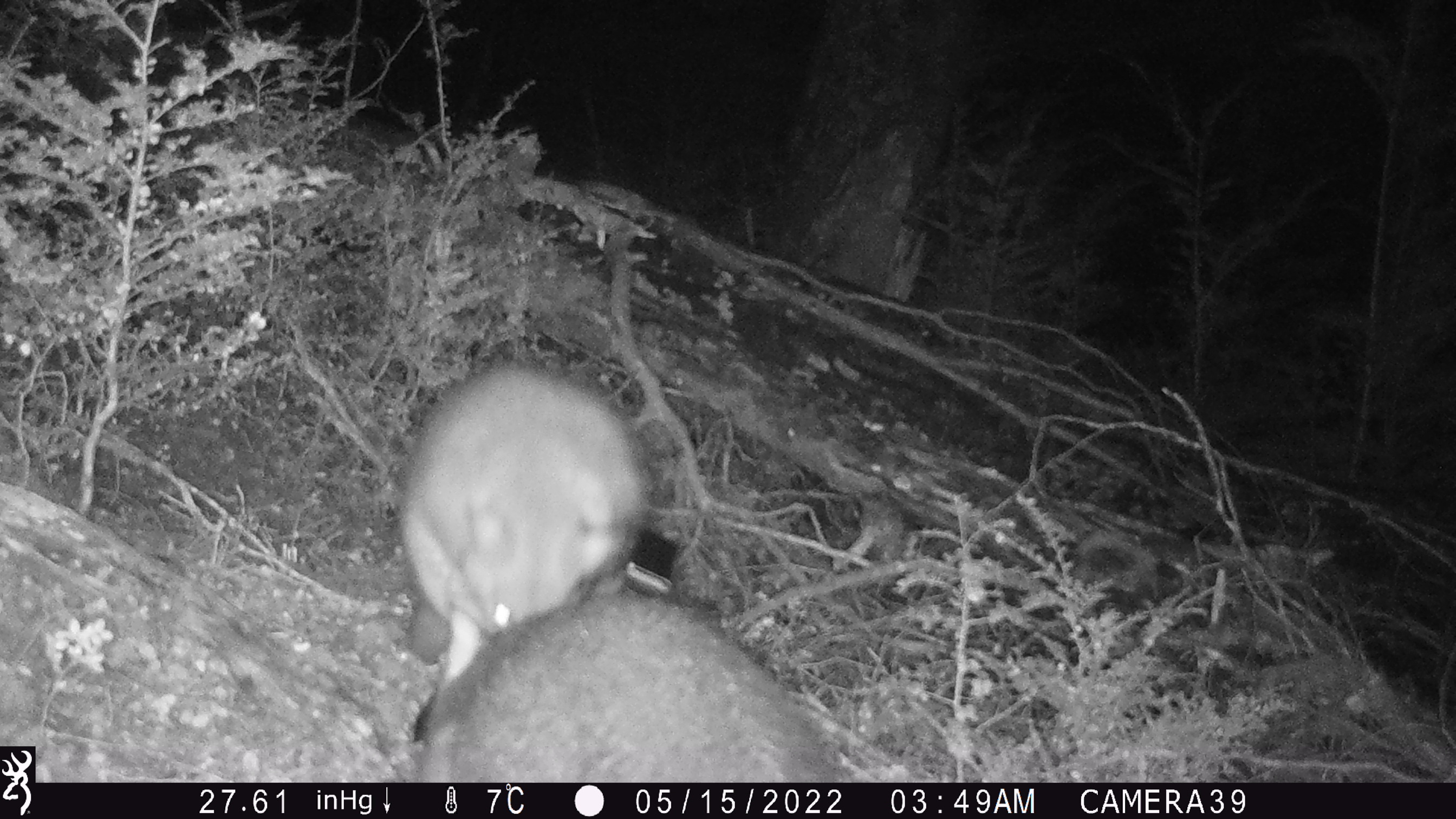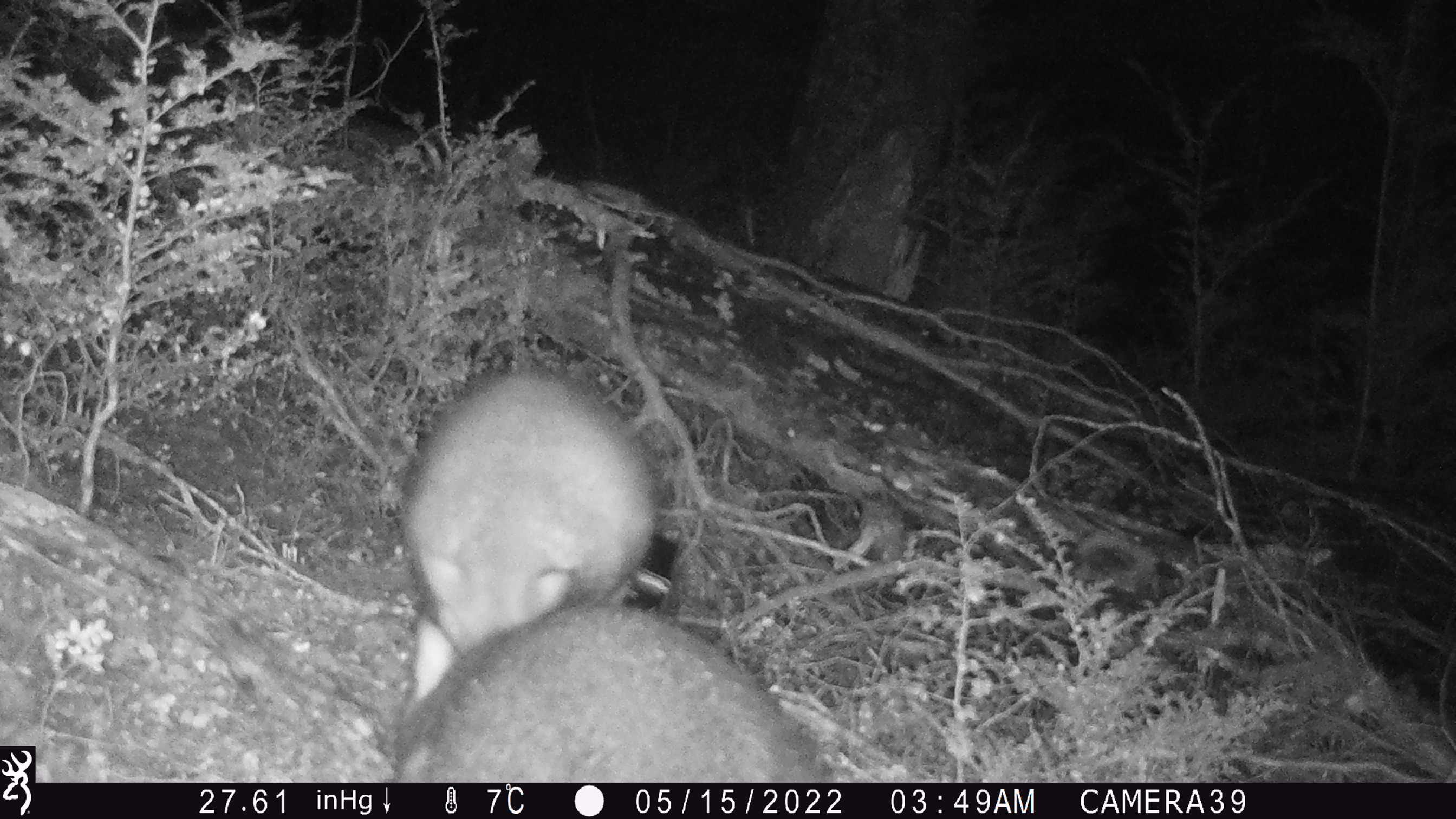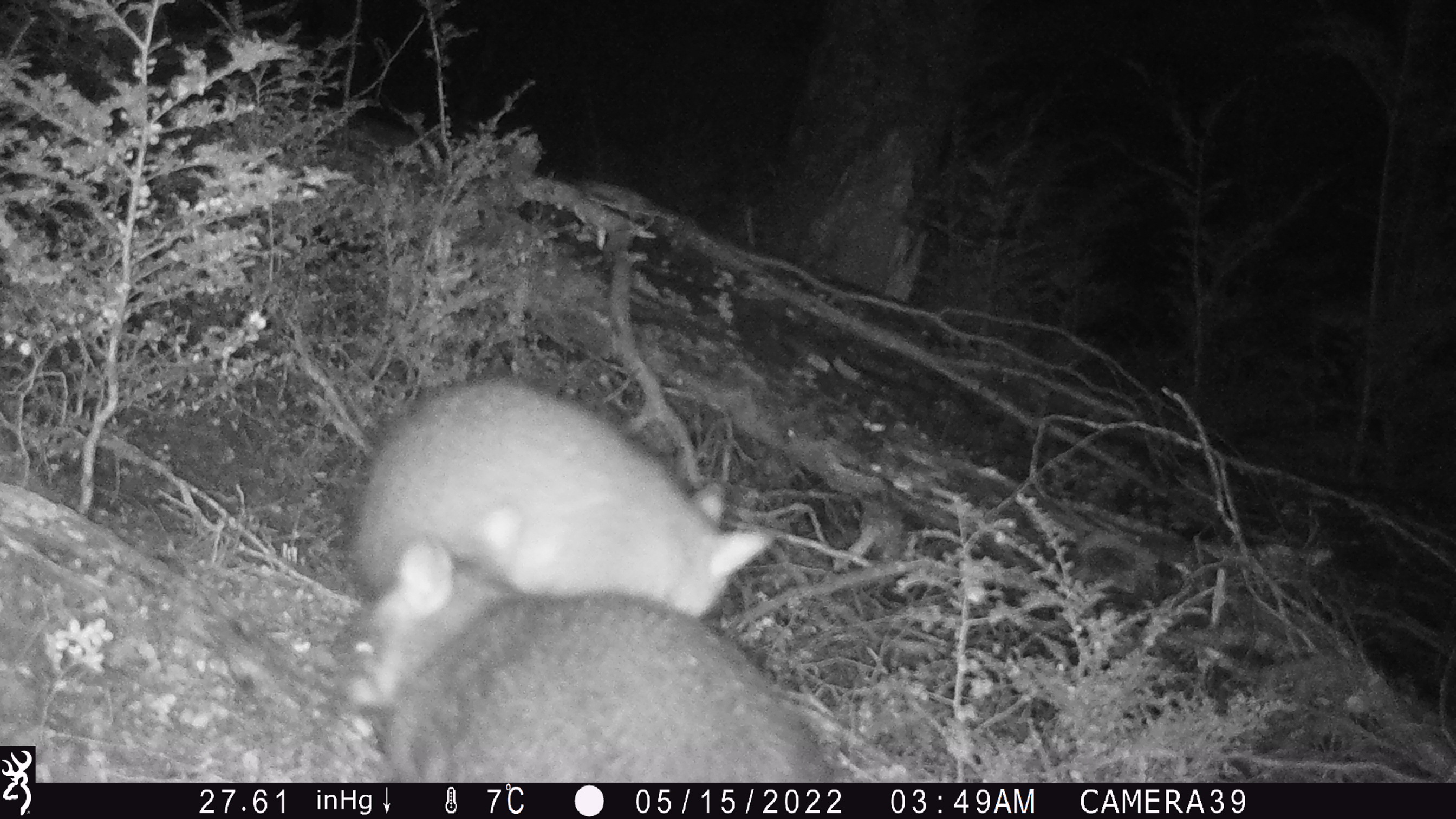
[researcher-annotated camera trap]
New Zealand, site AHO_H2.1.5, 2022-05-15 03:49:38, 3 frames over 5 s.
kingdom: Animalia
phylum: Chordata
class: Mammalia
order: Diprotodontia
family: Phalangeridae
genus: Trichosurus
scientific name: Trichosurus vulpecula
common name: common brushtail possum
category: possum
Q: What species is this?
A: Possum (common brushtail possum) (Trichosurus vulpecula).